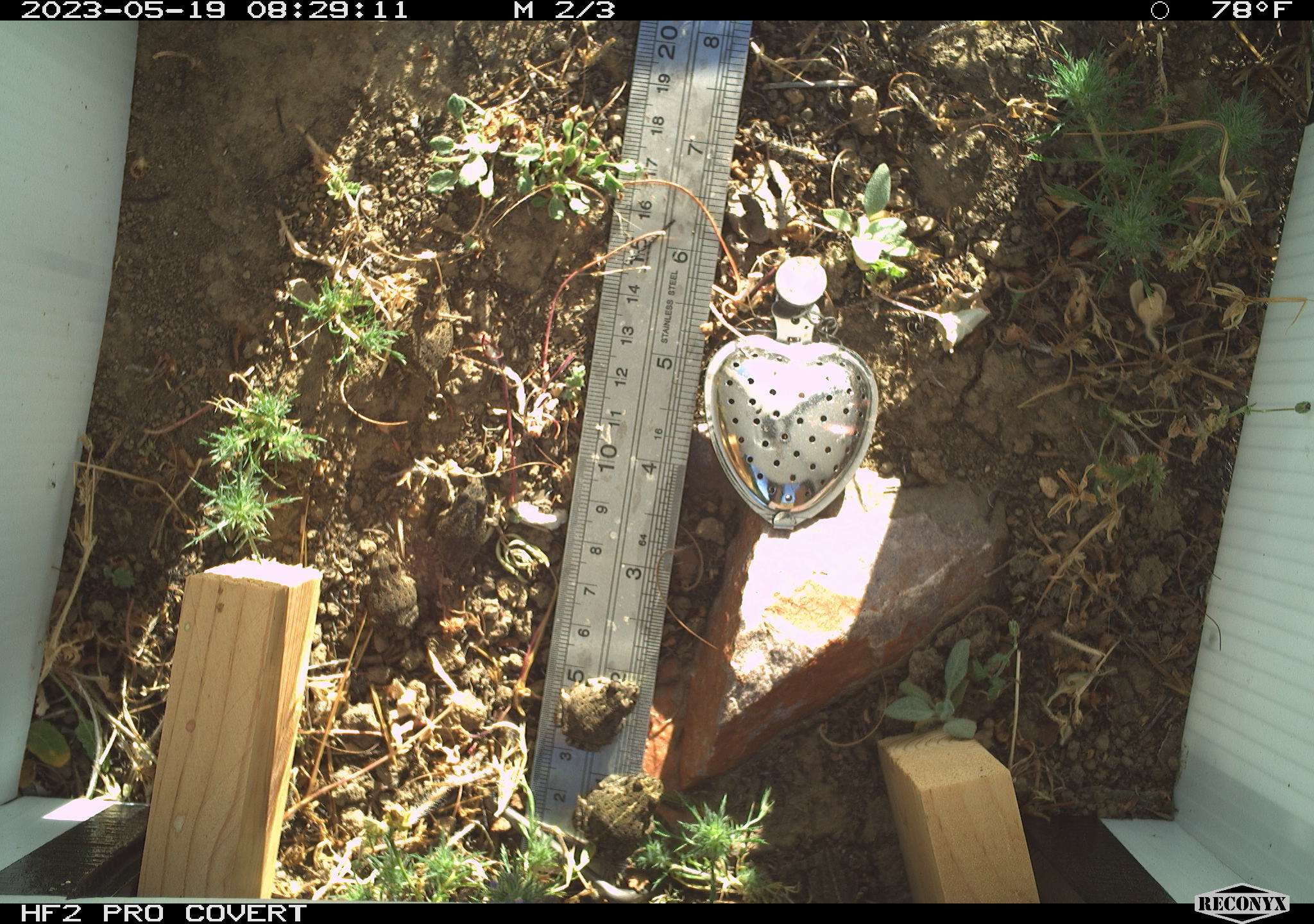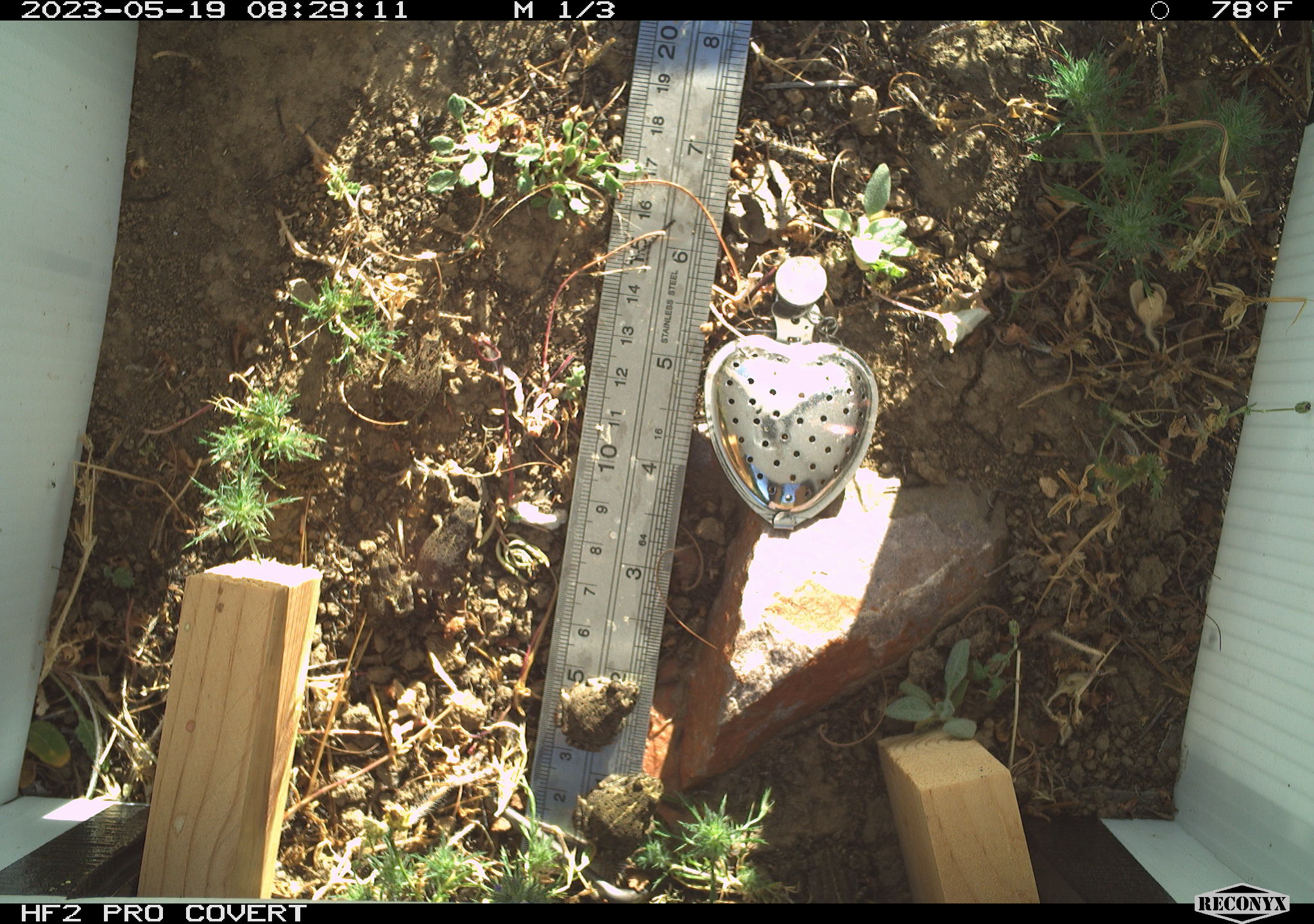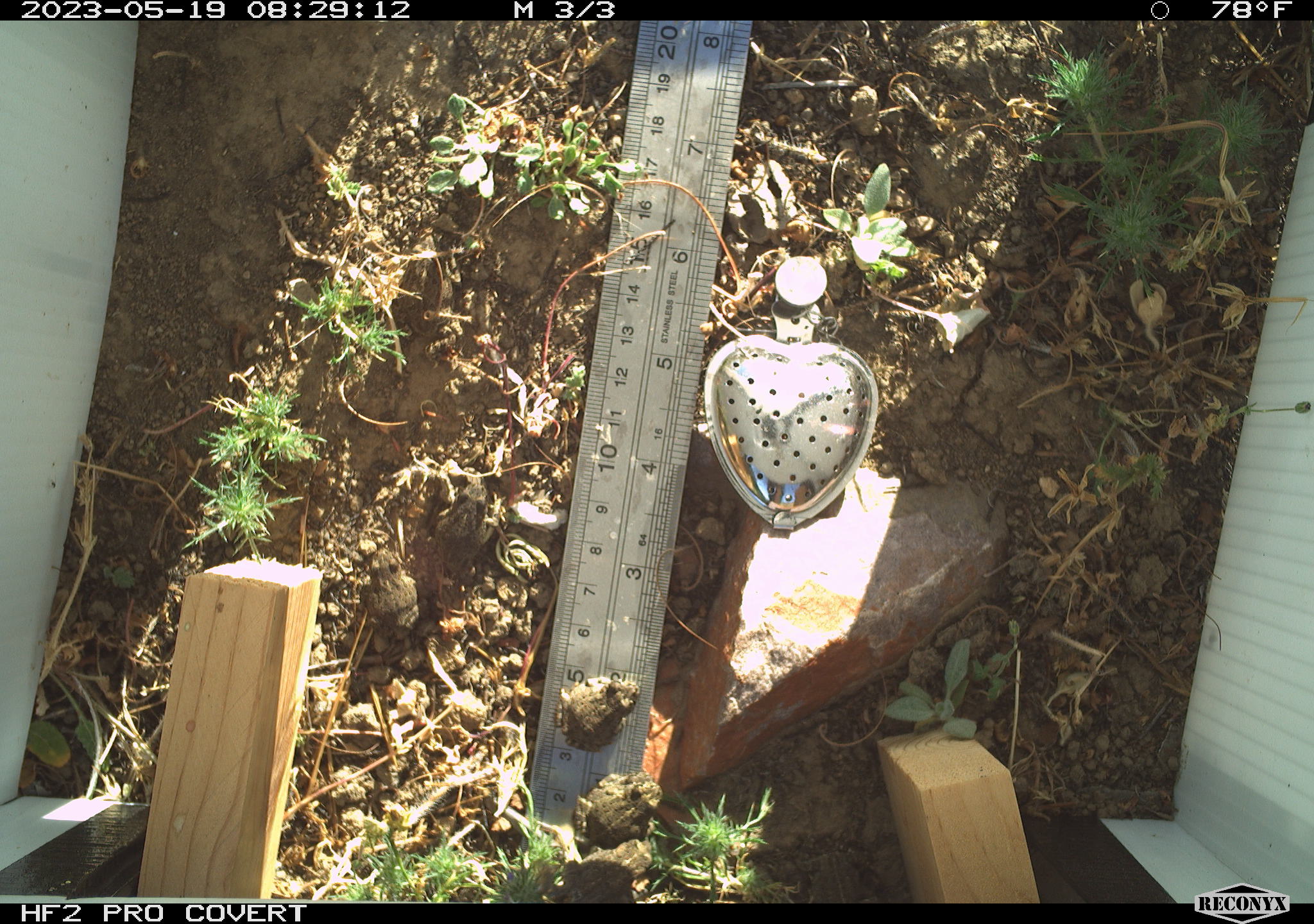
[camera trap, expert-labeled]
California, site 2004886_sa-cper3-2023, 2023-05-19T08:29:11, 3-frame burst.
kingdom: Animalia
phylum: Chordata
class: Amphibia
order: Anura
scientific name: Anura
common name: frogs